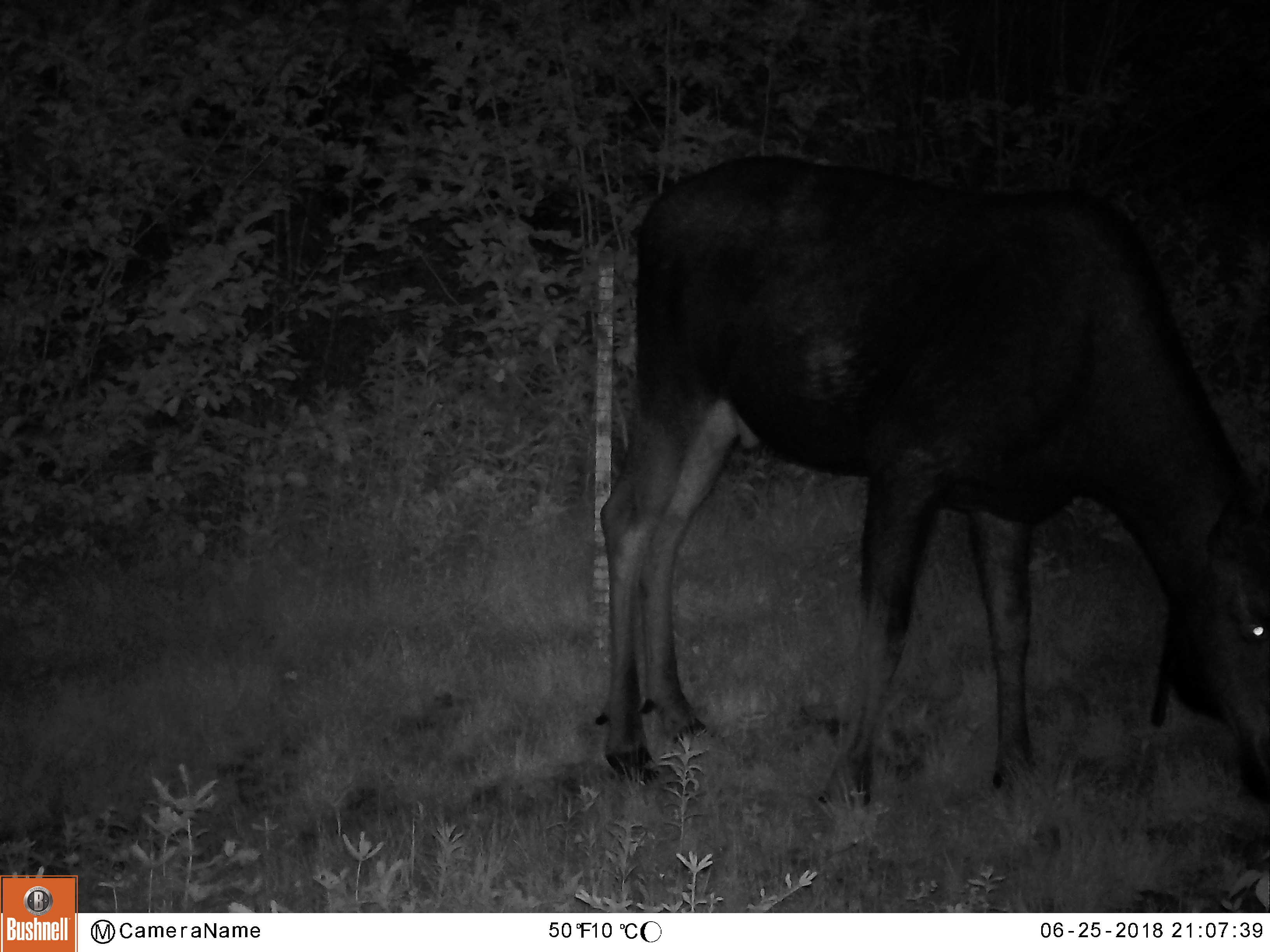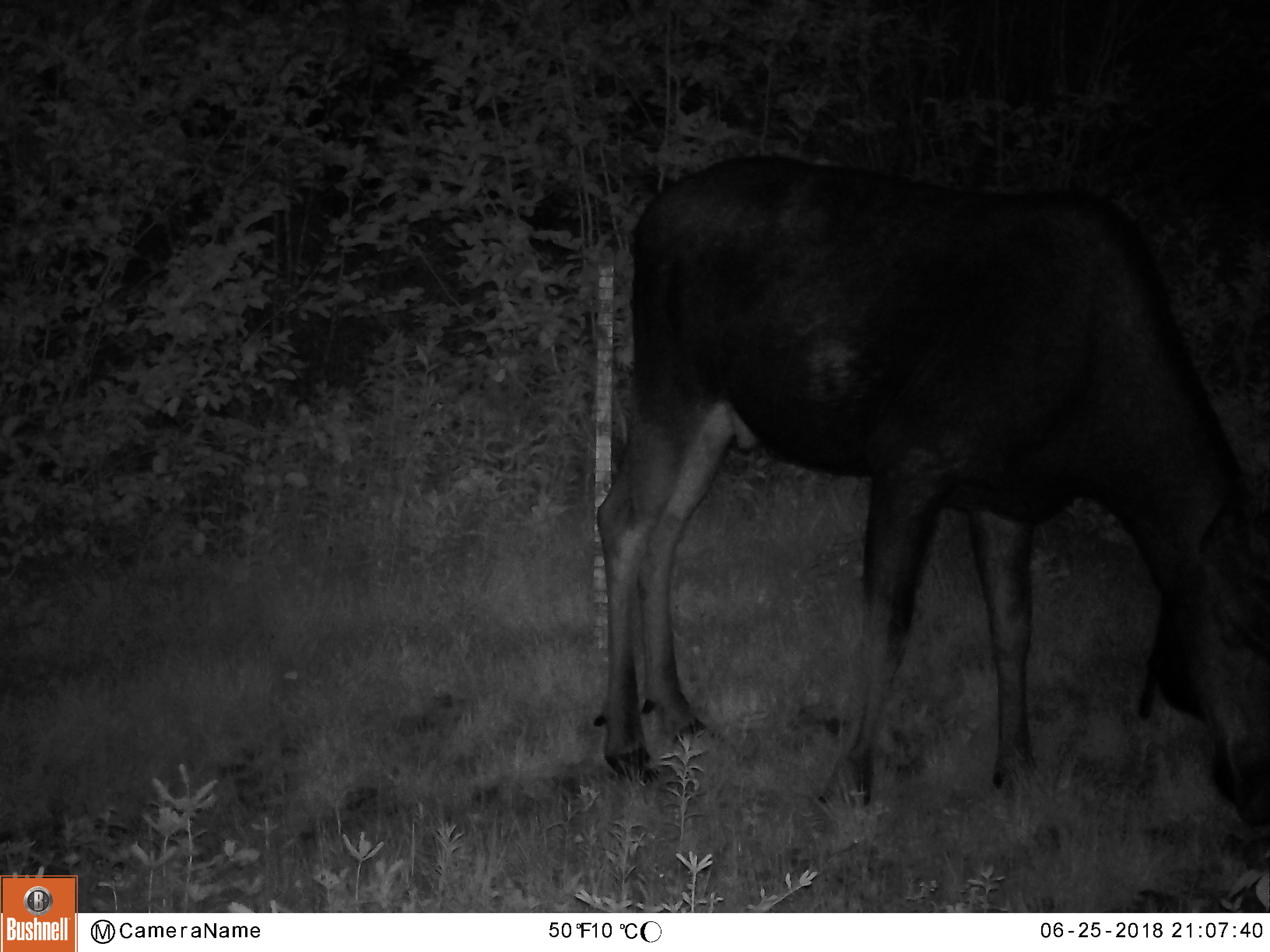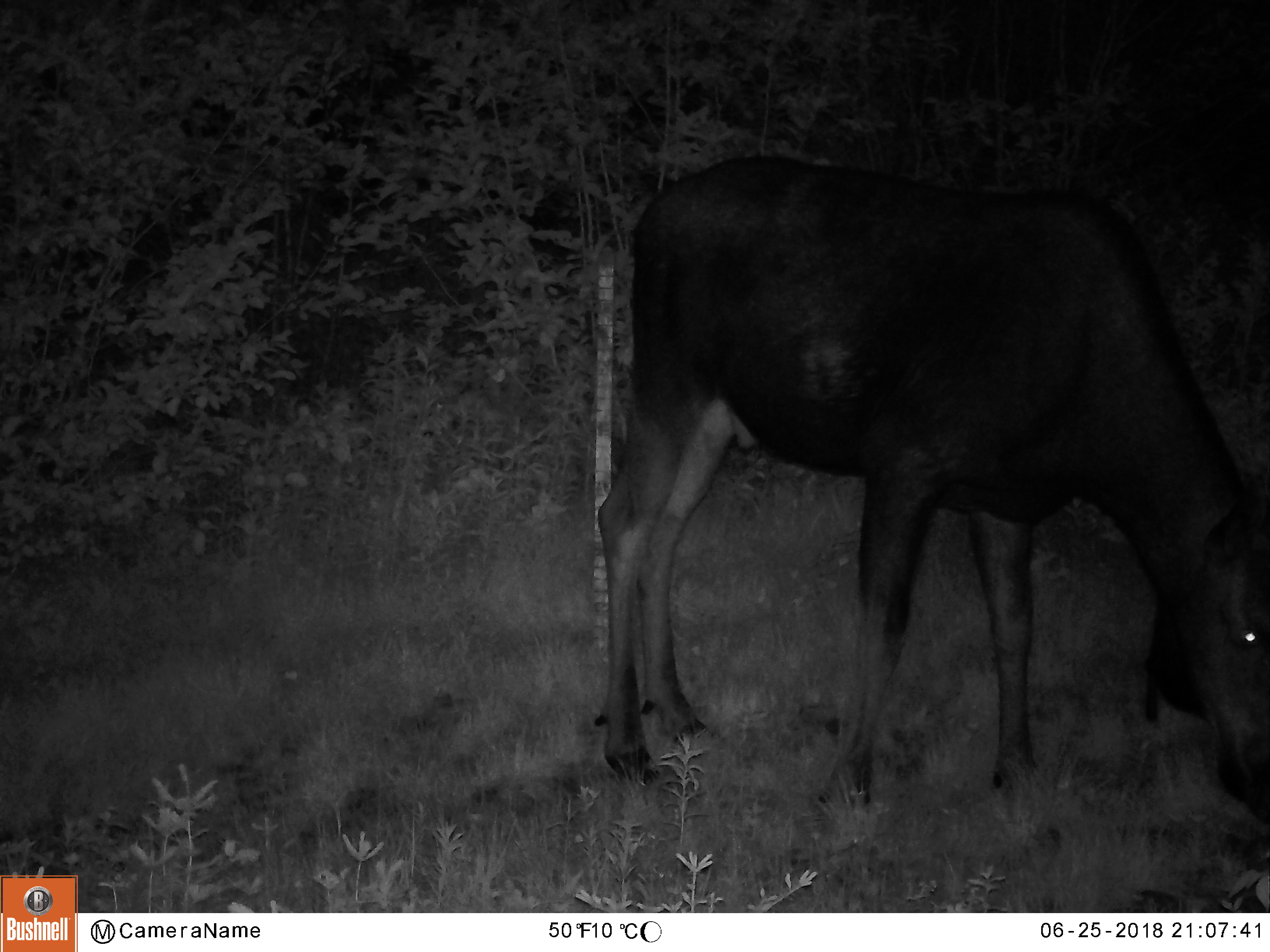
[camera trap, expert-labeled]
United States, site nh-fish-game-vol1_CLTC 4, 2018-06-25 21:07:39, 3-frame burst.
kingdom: Animalia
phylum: Chordata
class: Mammalia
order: Artiodactyla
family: Cervidae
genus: Alces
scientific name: Alces alces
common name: moose